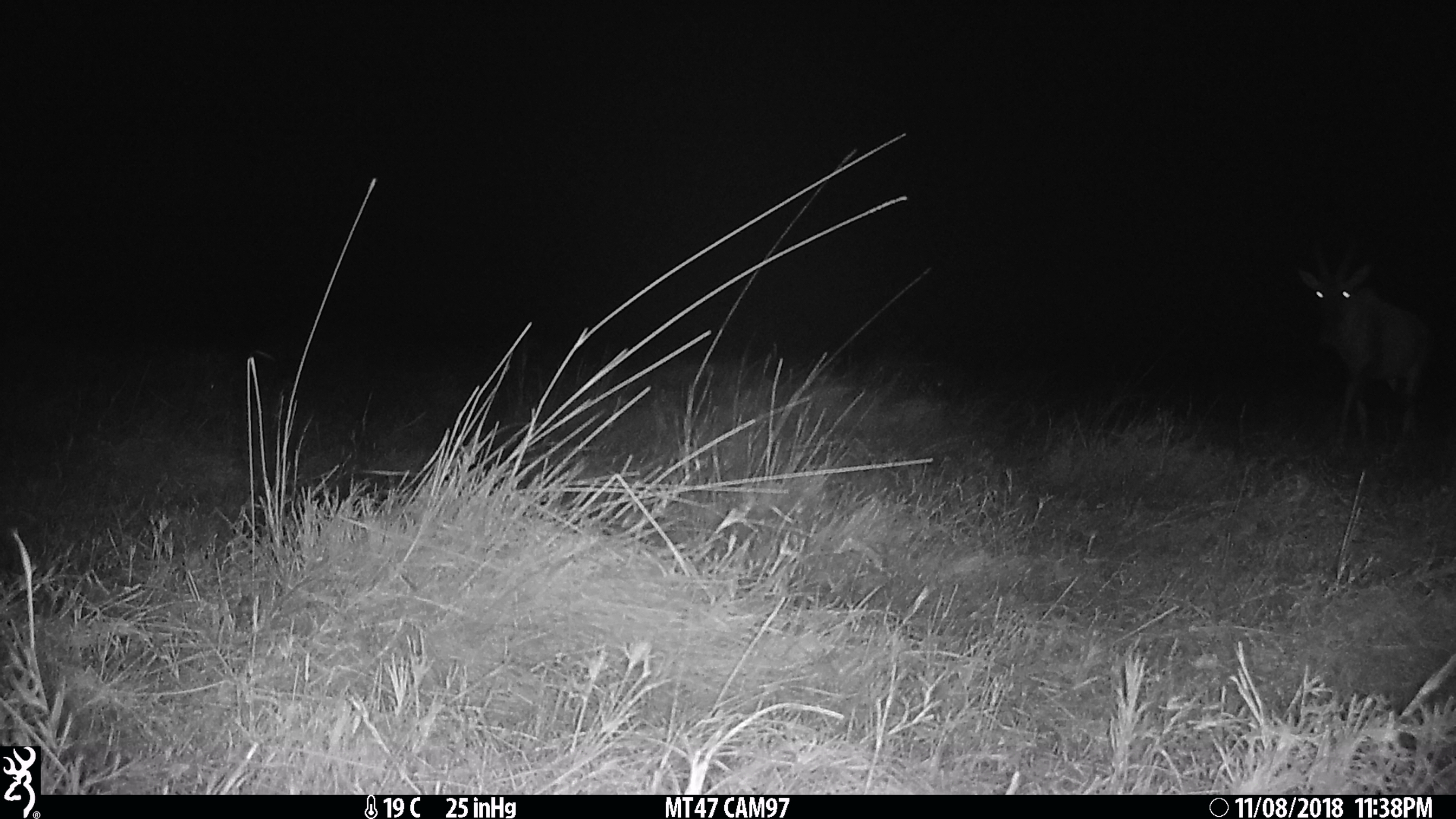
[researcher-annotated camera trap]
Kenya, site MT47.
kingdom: Animalia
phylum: Chordata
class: Mammalia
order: Artiodactyla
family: Bovidae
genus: Damaliscus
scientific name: Damaliscus lunatus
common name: topi